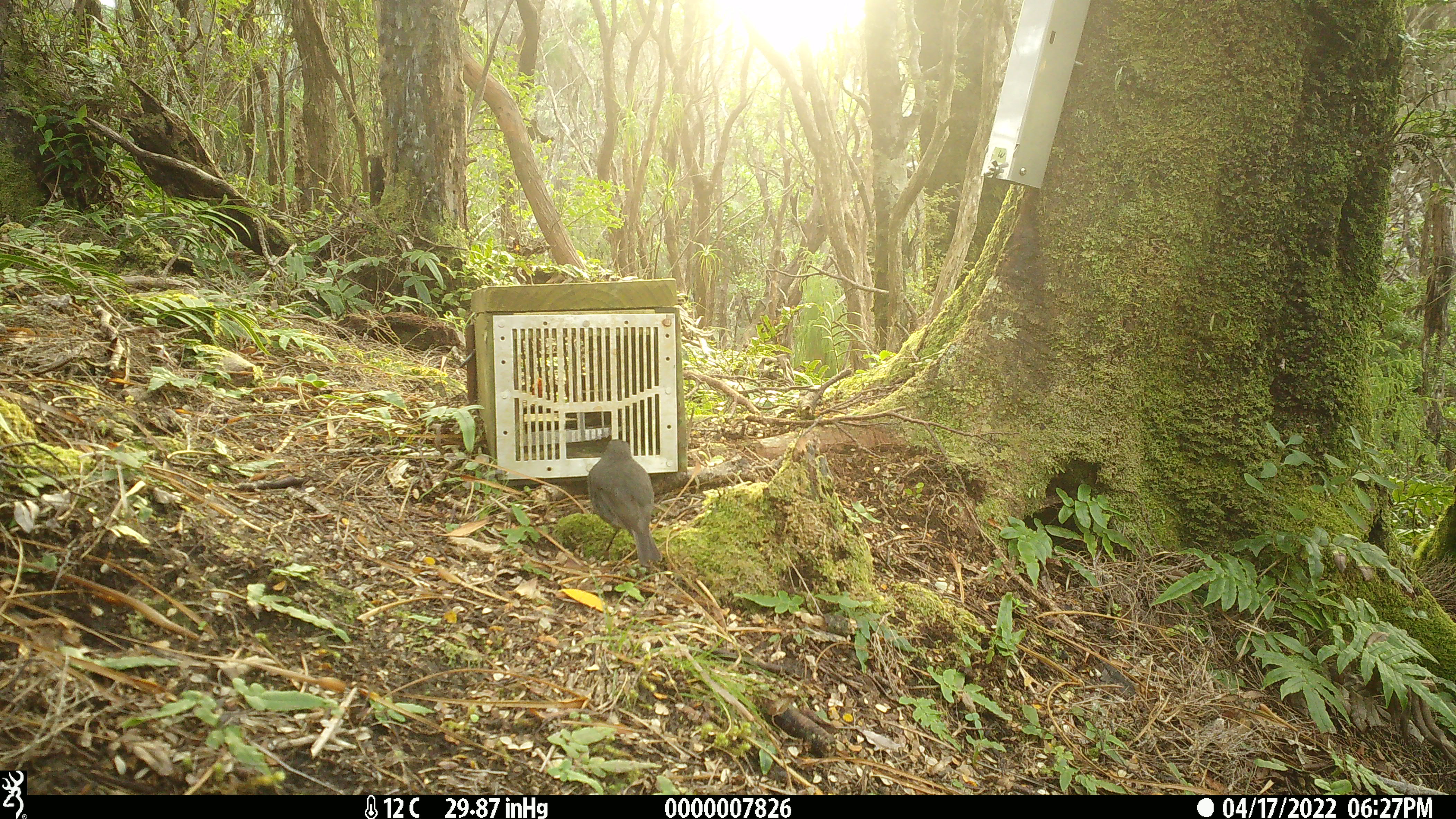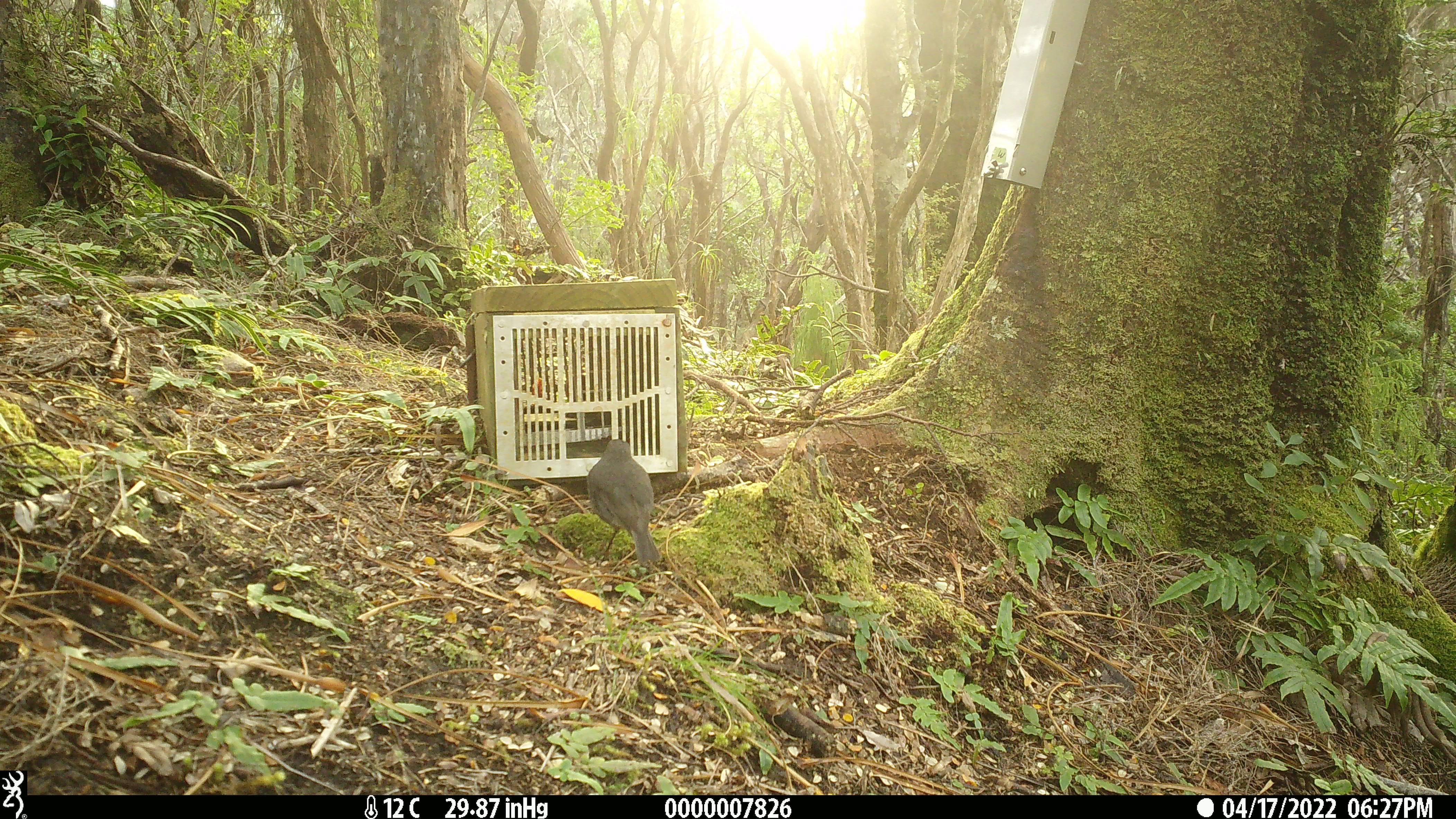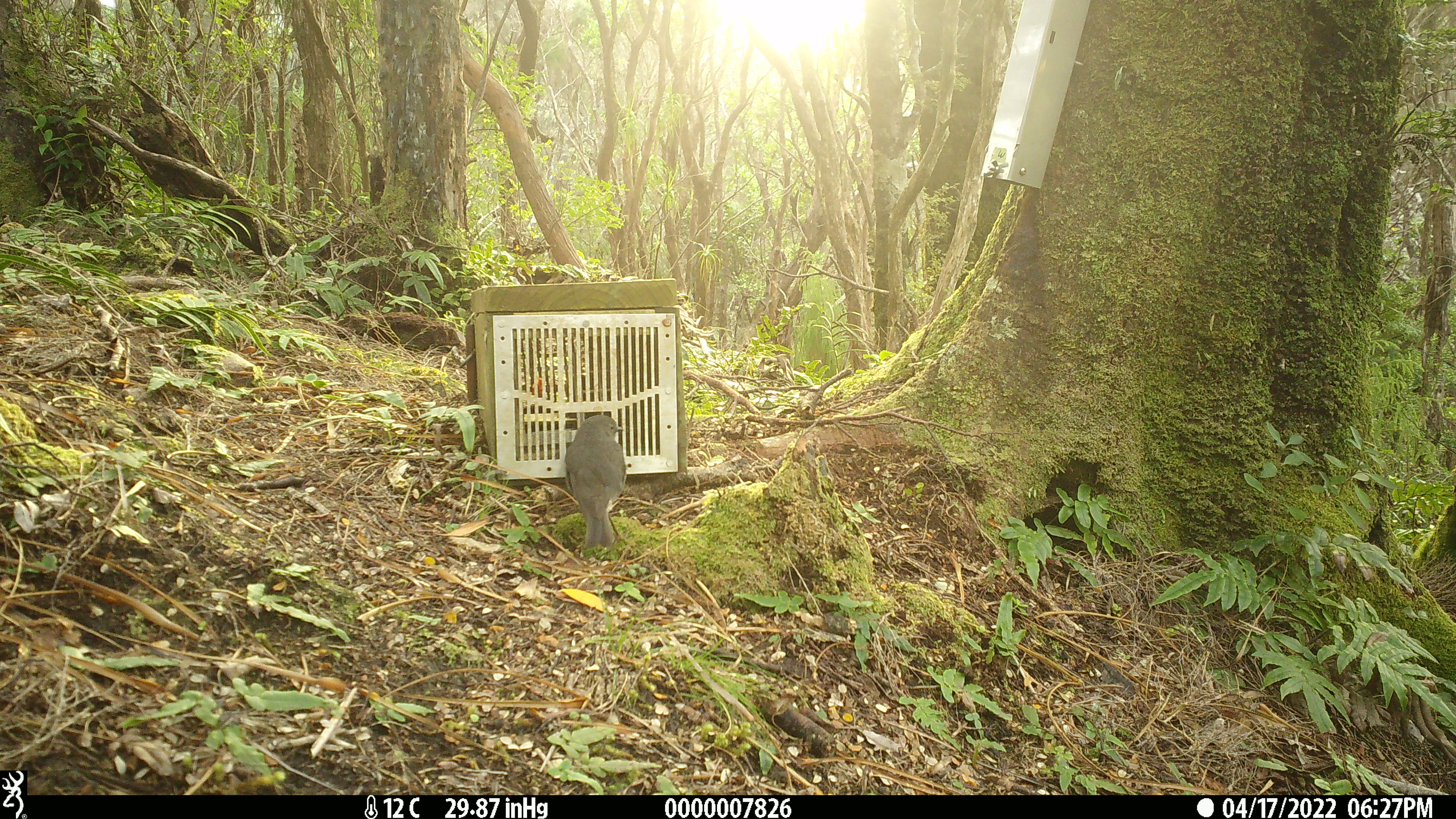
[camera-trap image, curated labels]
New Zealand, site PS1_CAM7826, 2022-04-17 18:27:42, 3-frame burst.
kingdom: Animalia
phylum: Chordata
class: Aves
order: Passeriformes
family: Petroicidae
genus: Petroica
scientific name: Petroica australis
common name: new zealand robin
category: robin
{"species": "robin (new zealand robin) (Petroica australis)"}